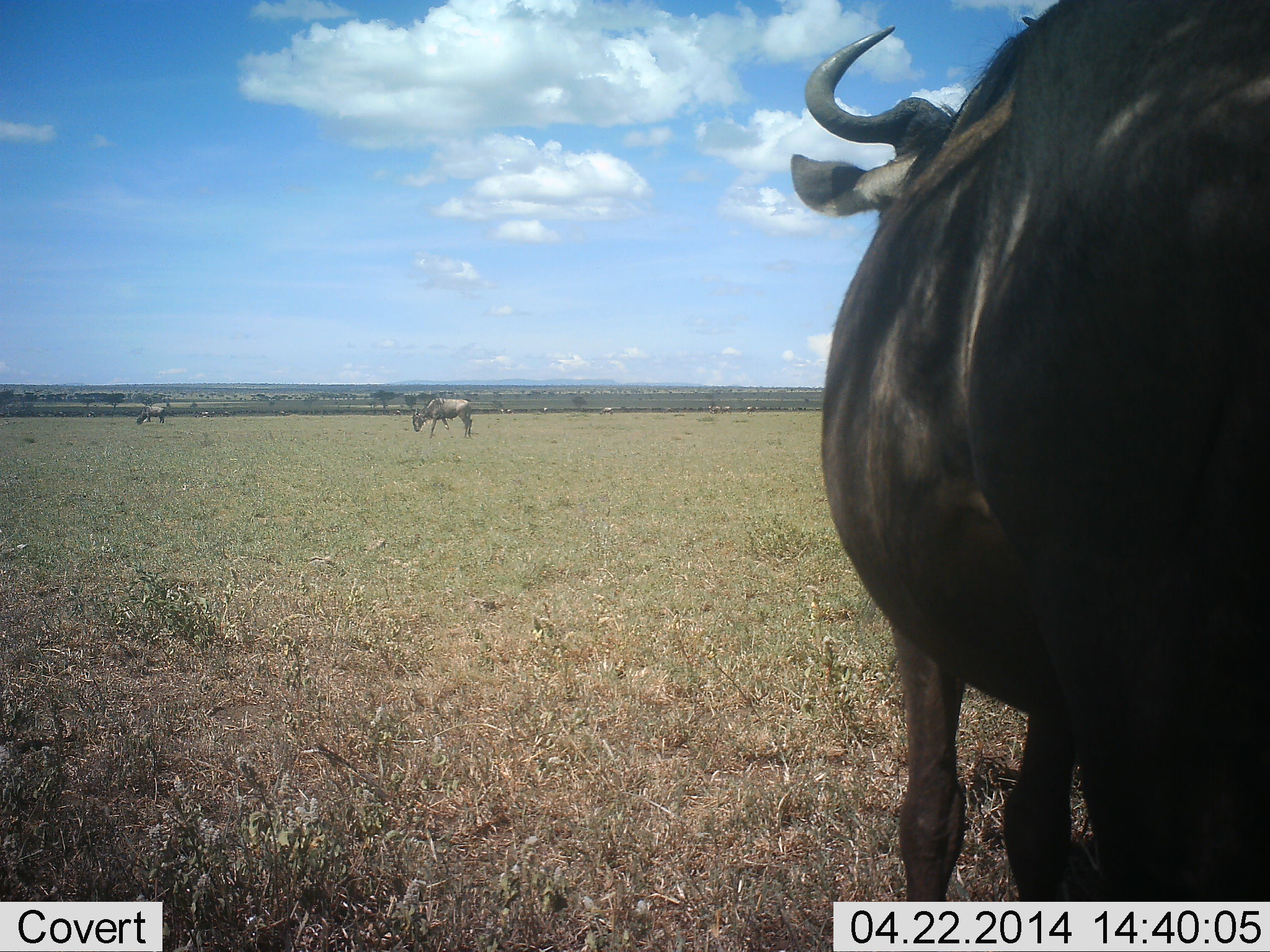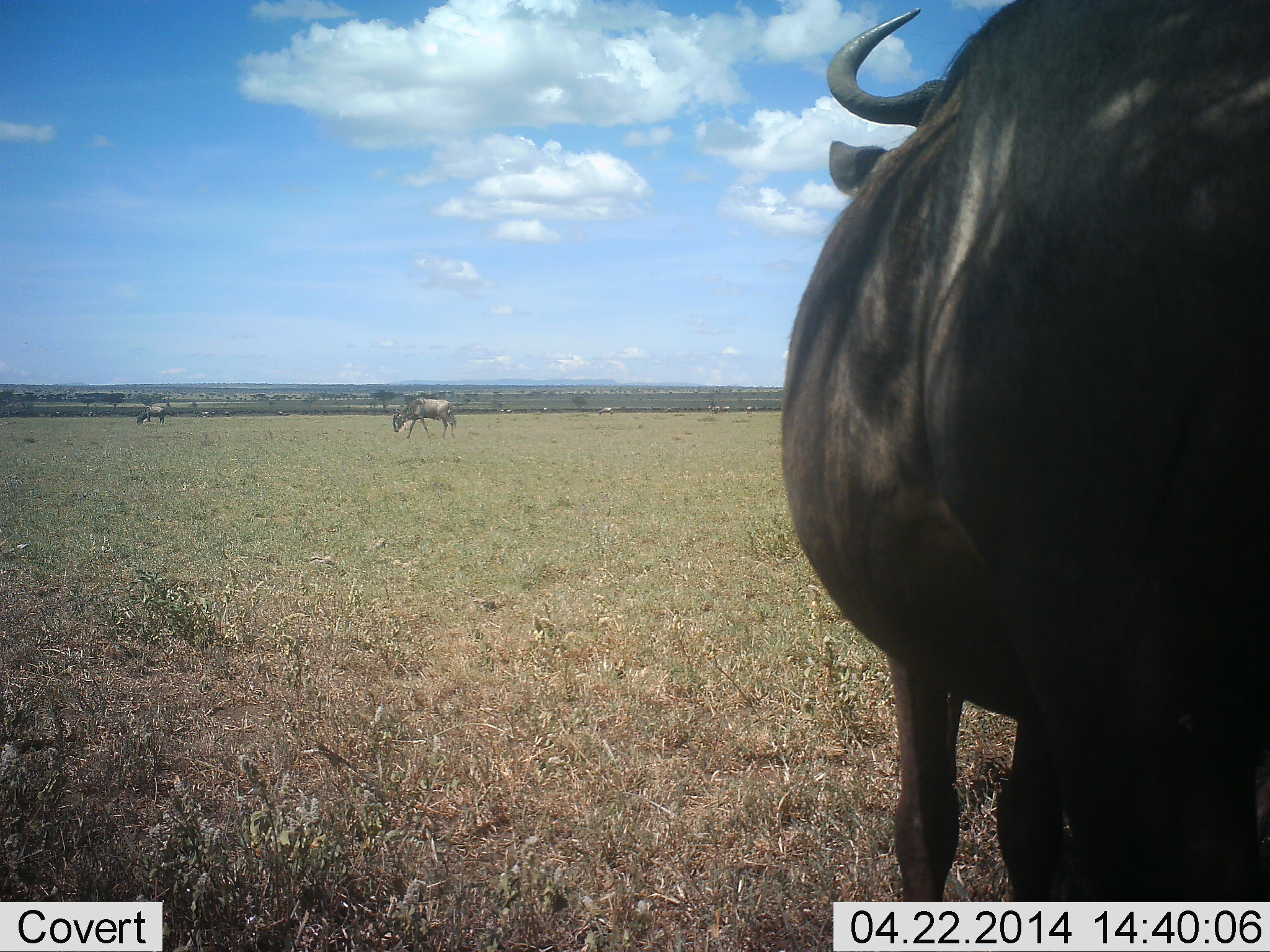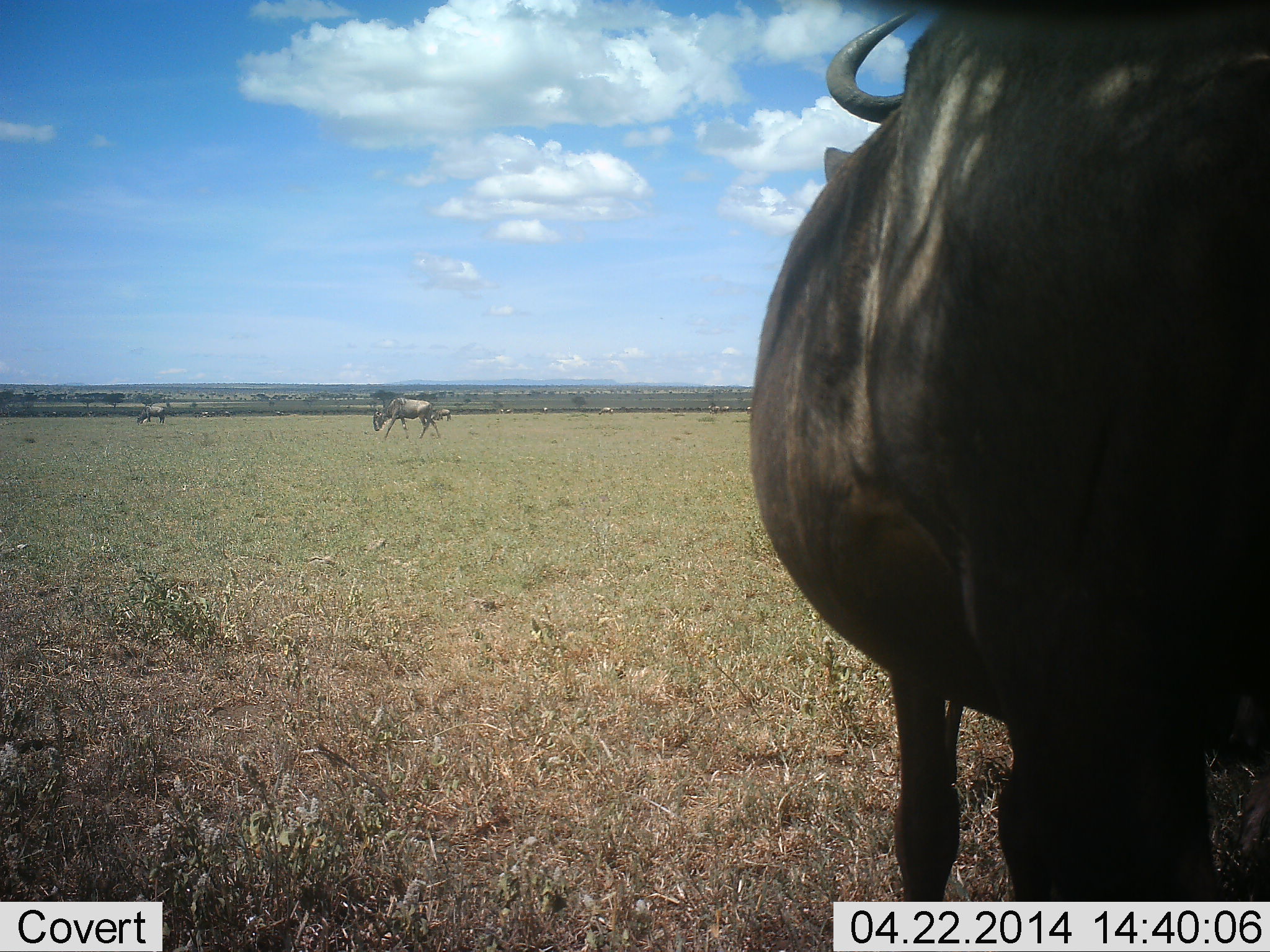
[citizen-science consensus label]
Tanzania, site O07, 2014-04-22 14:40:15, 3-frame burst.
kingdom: Animalia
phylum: Chordata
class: Mammalia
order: Artiodactyla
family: Bovidae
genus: Connochaetes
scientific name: Connochaetes taurinus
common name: blue wildebeest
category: wildebeest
Wildebeest (blue wildebeest) (Connochaetes taurinus), count 3. Behavior (volunteer vote fractions): standing 90%, resting 0%, moving 50%, interacting 0%. Young present (vote fraction): 0%. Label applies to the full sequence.